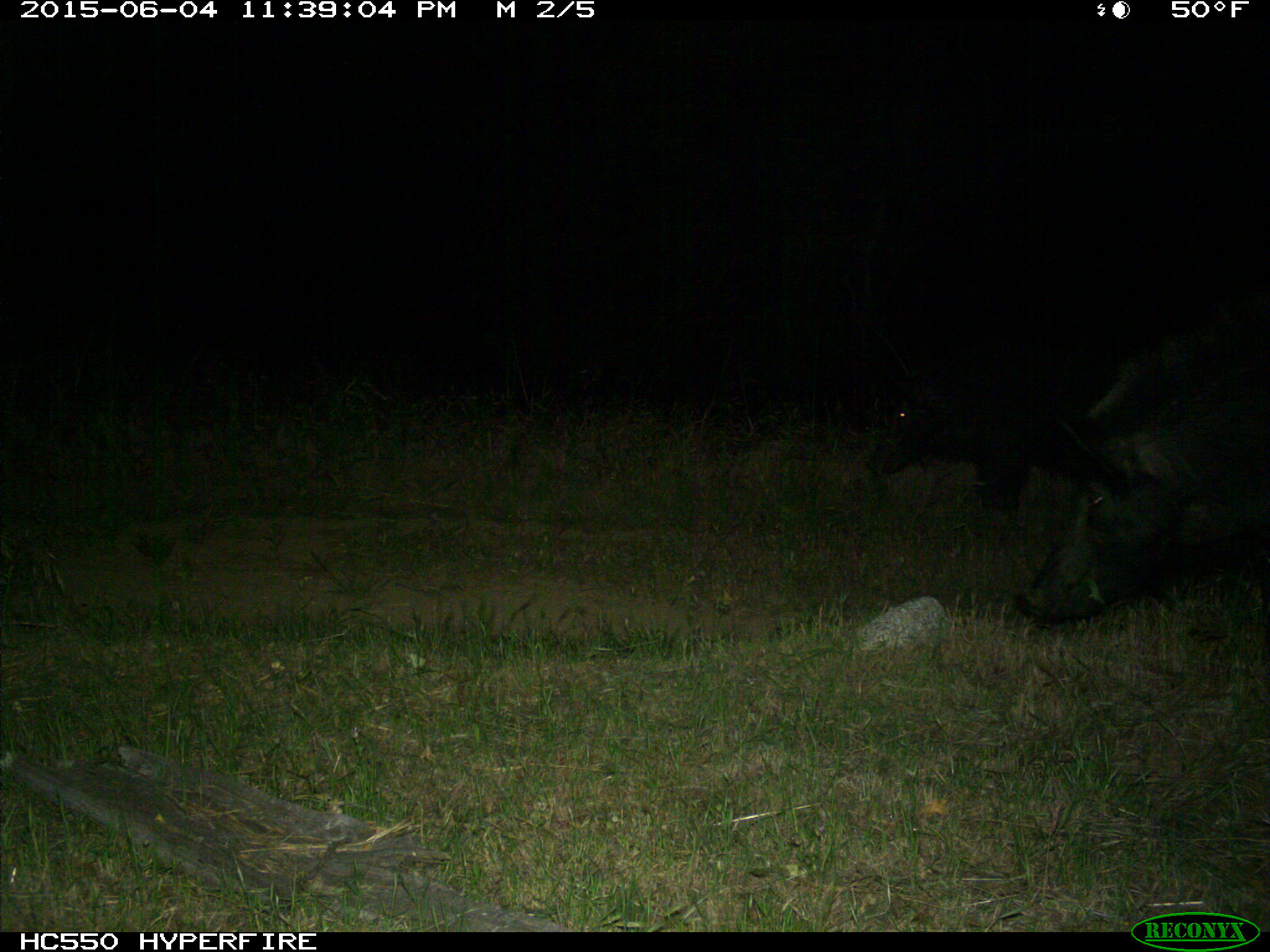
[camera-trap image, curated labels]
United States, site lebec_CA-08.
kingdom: Animalia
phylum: Chordata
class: Mammalia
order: Artiodactyla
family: Suidae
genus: Sus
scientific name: Sus scrofa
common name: wild boar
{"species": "Sus scrofa (wild boar)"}